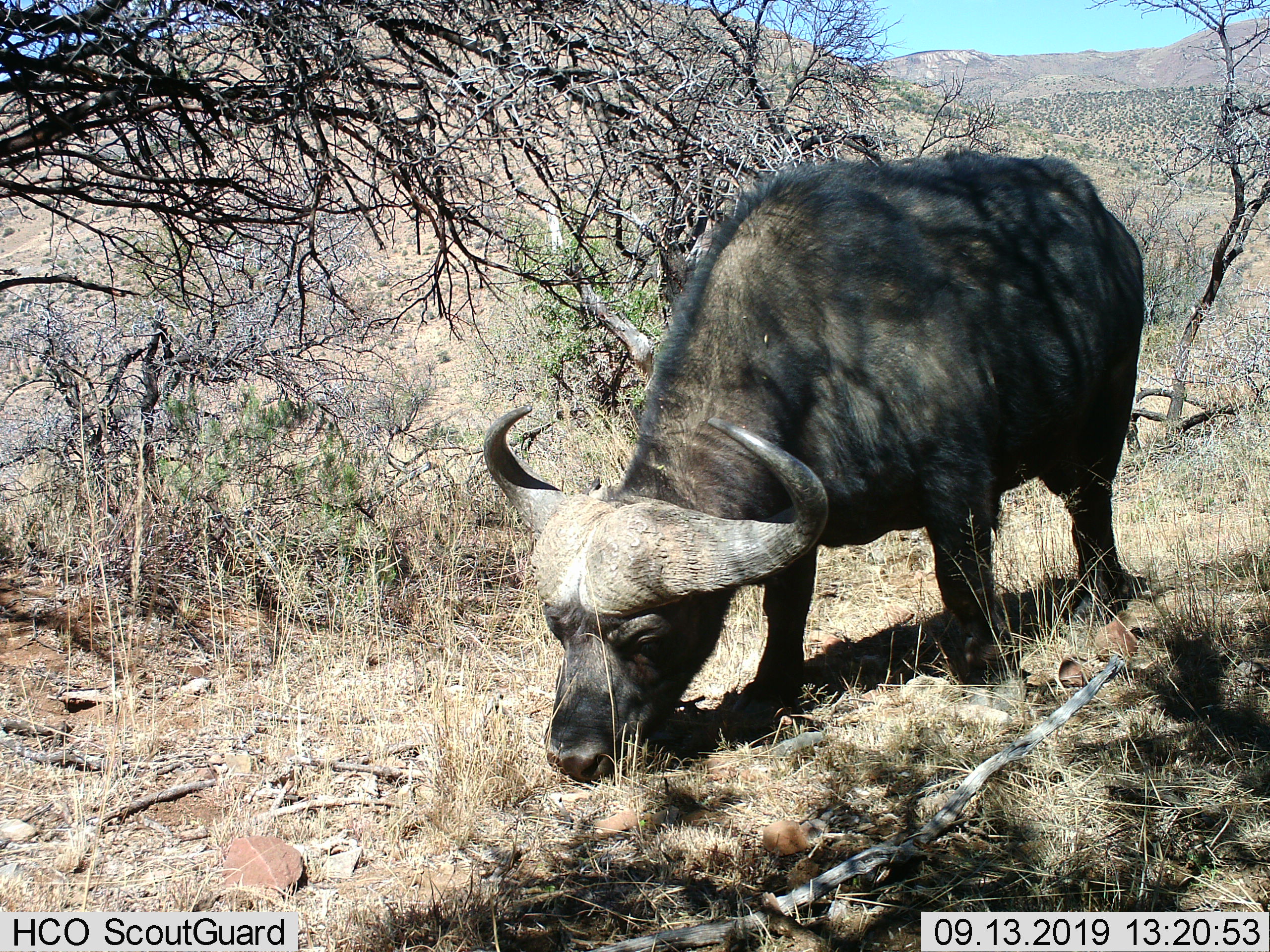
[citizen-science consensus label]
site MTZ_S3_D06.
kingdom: Animalia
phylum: Chordata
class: Mammalia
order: Artiodactyla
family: Bovidae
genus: Syncerus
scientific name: Syncerus caffer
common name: african buffalo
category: buffalo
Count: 1.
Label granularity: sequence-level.